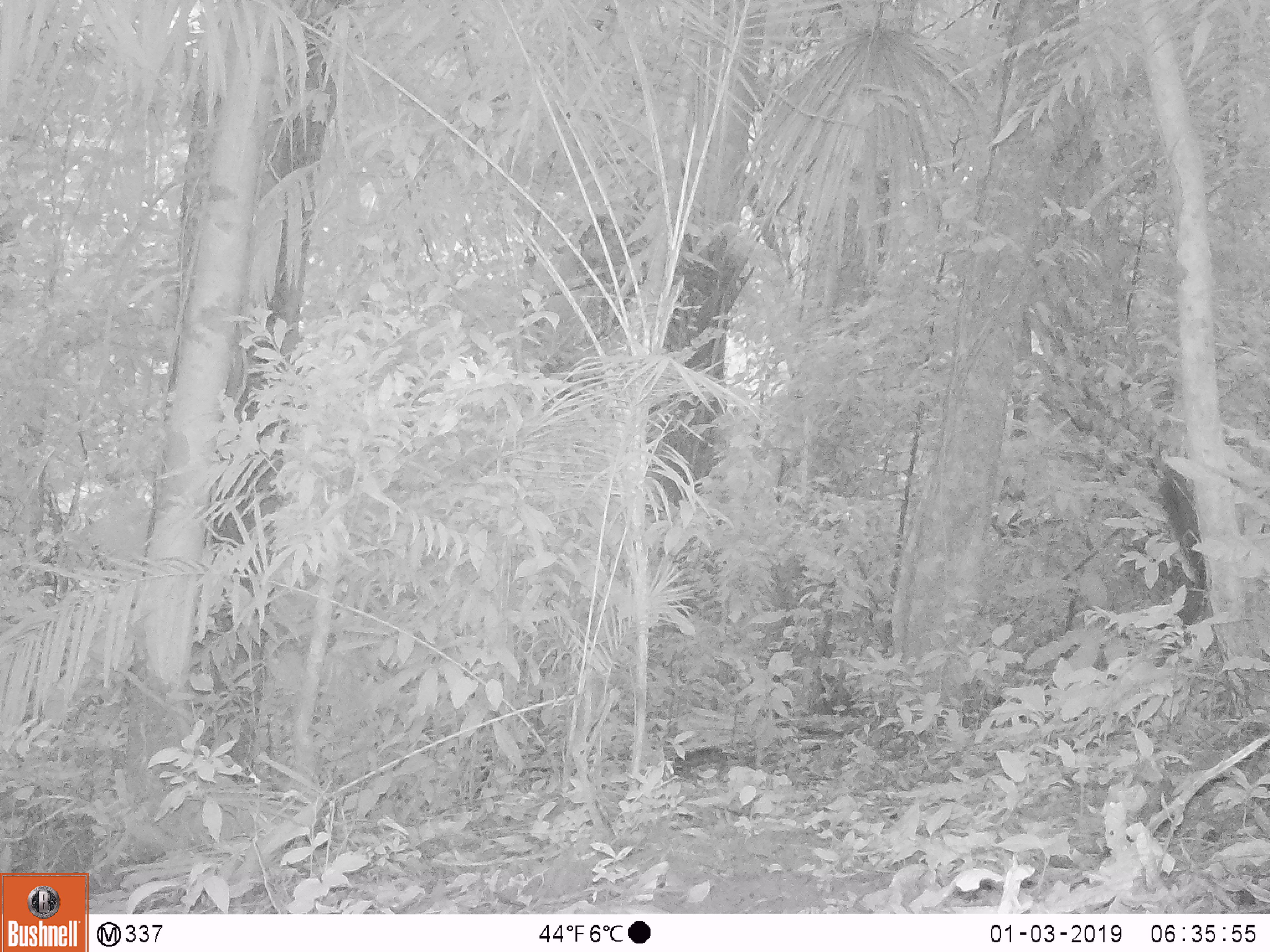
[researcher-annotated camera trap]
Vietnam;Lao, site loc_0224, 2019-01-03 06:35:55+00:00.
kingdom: Animalia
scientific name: Animalia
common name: animal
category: unidentified animal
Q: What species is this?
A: Unidentified animal (animal) (Animalia).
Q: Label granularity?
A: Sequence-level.